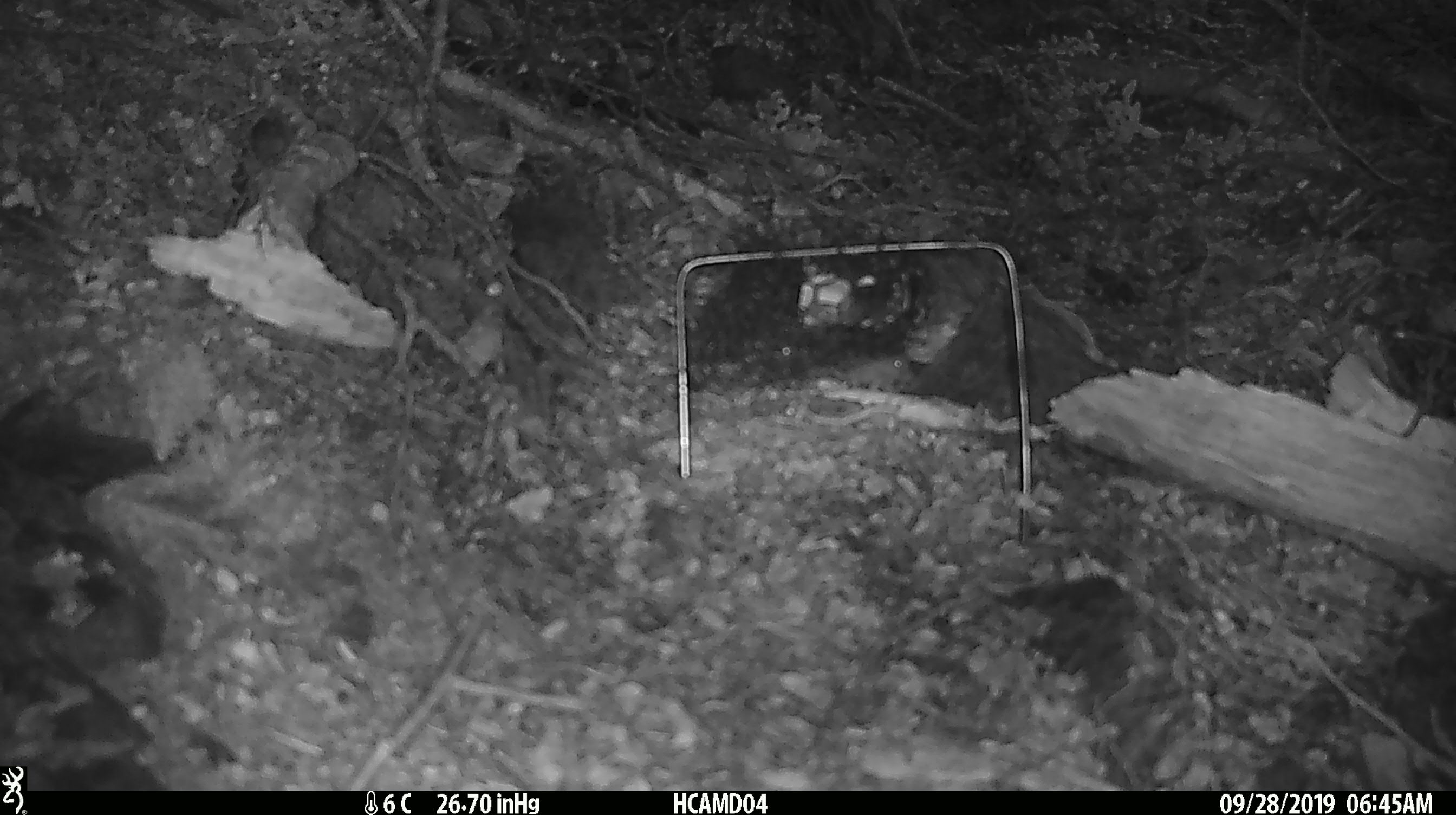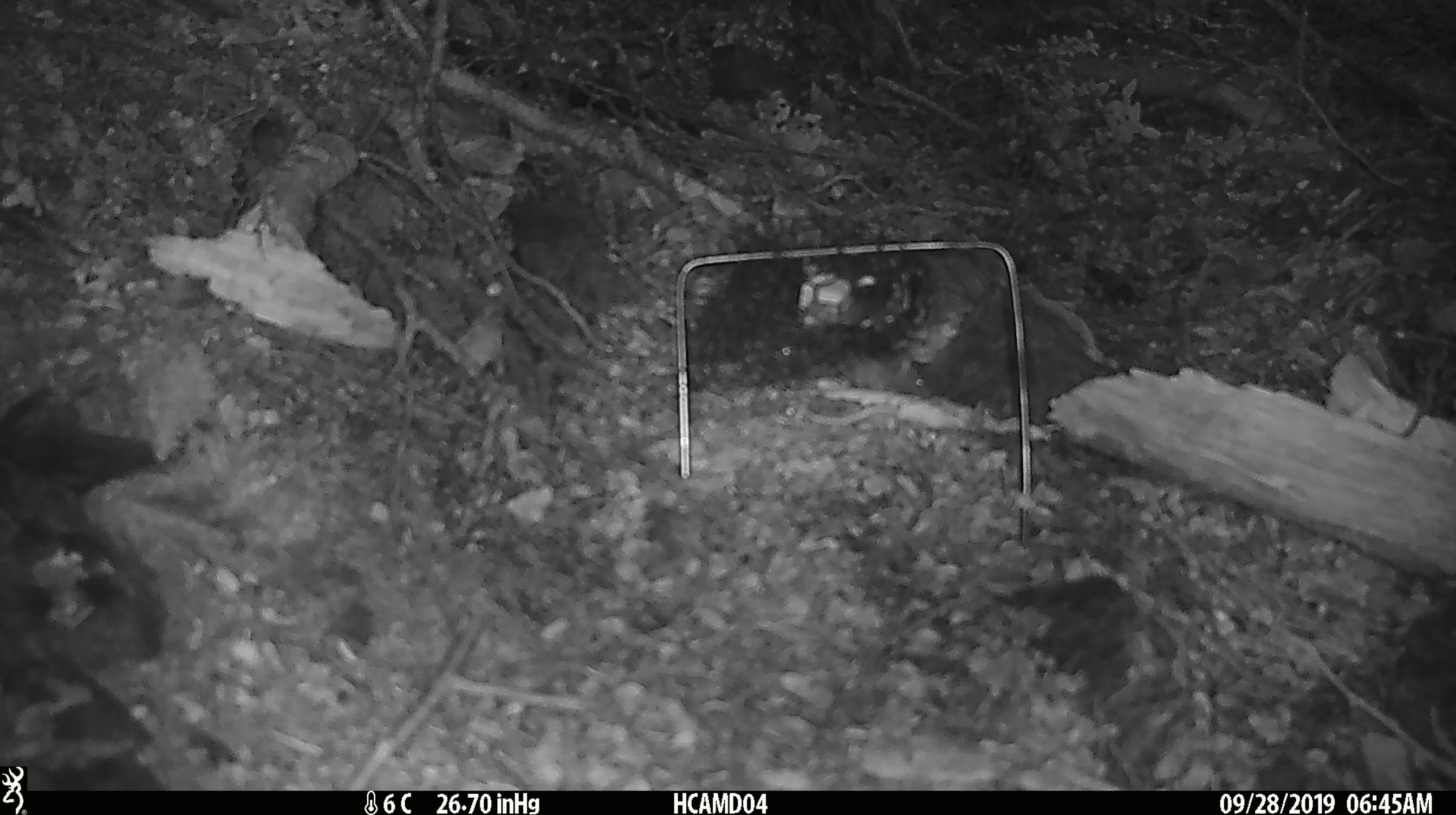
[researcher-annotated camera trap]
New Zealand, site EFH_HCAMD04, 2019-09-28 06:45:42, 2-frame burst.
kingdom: Animalia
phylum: Chordata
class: Mammalia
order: Rodentia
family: Muridae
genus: Mus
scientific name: Mus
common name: mouse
Mouse (Mus).